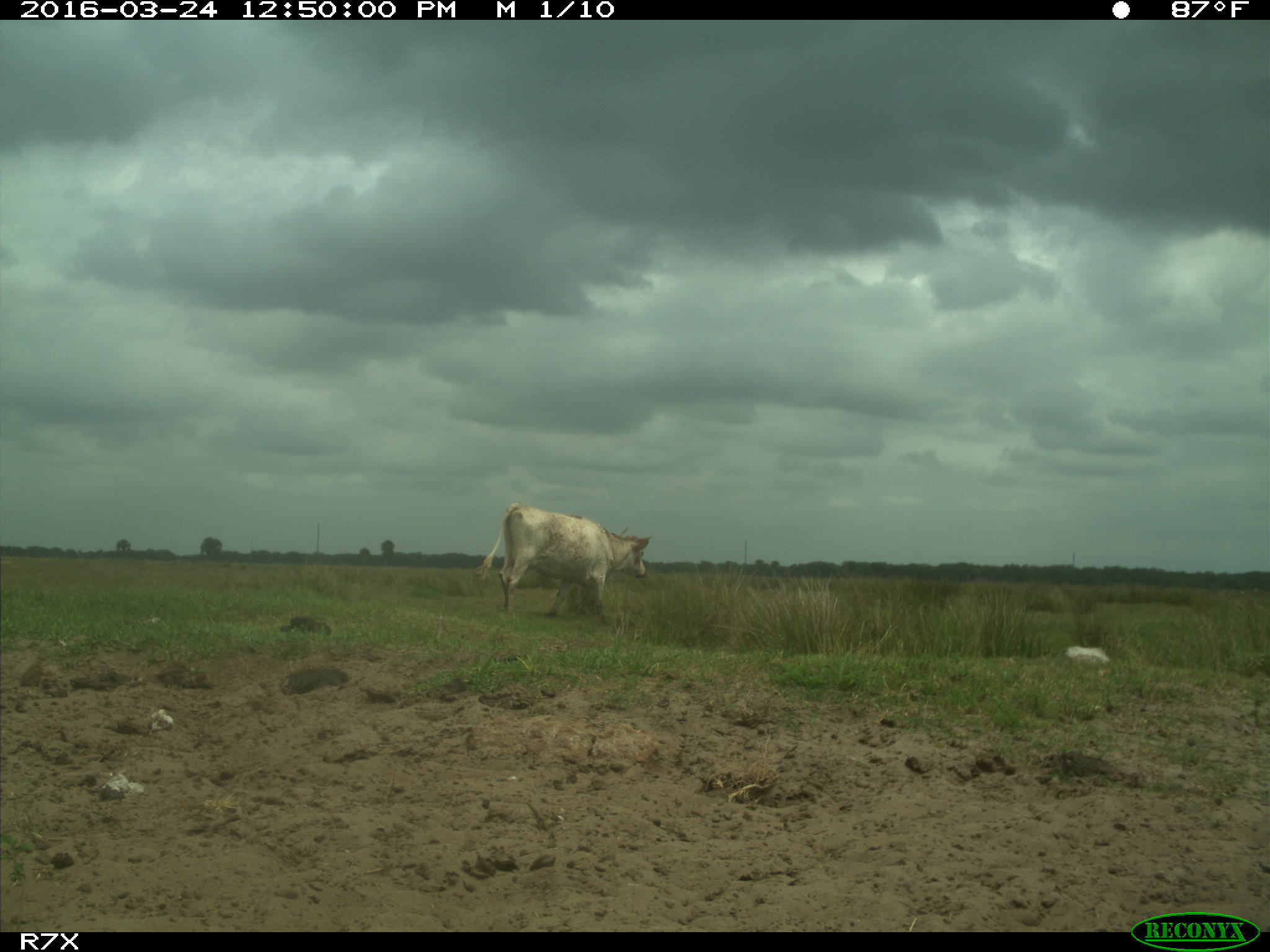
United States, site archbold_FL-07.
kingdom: Animalia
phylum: Chordata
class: Mammalia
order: Artiodactyla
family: Bovidae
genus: Bos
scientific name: Bos taurus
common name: domestic cow